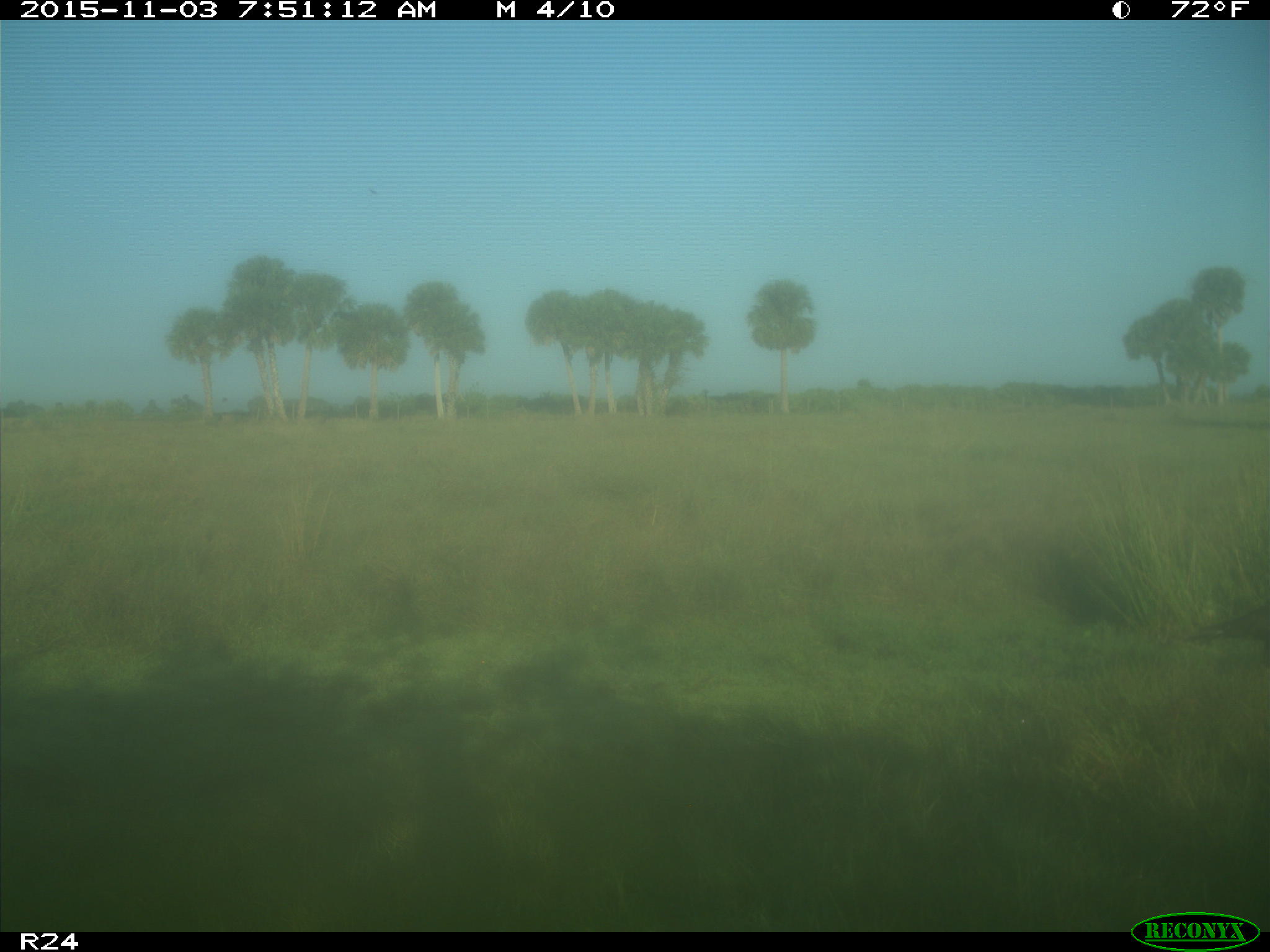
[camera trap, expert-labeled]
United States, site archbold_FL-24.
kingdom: Animalia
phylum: Chordata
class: Aves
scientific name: Aves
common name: birds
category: unidentified bird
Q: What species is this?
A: Unidentified bird (birds) (Aves).